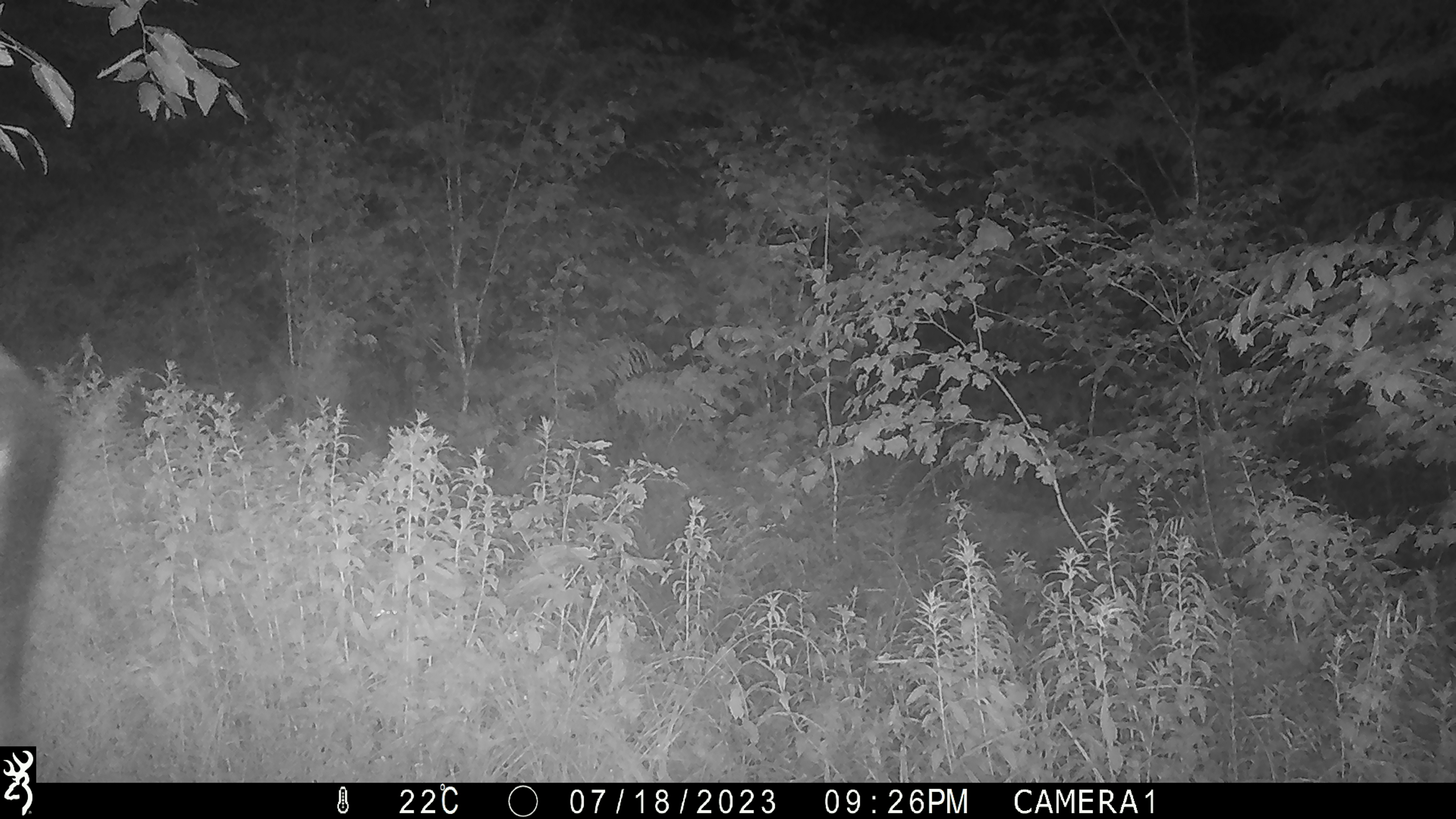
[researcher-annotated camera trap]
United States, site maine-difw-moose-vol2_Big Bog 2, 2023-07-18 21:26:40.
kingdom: Animalia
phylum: Chordata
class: Mammalia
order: Artiodactyla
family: Cervidae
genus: Alces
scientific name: Alces alces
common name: moose